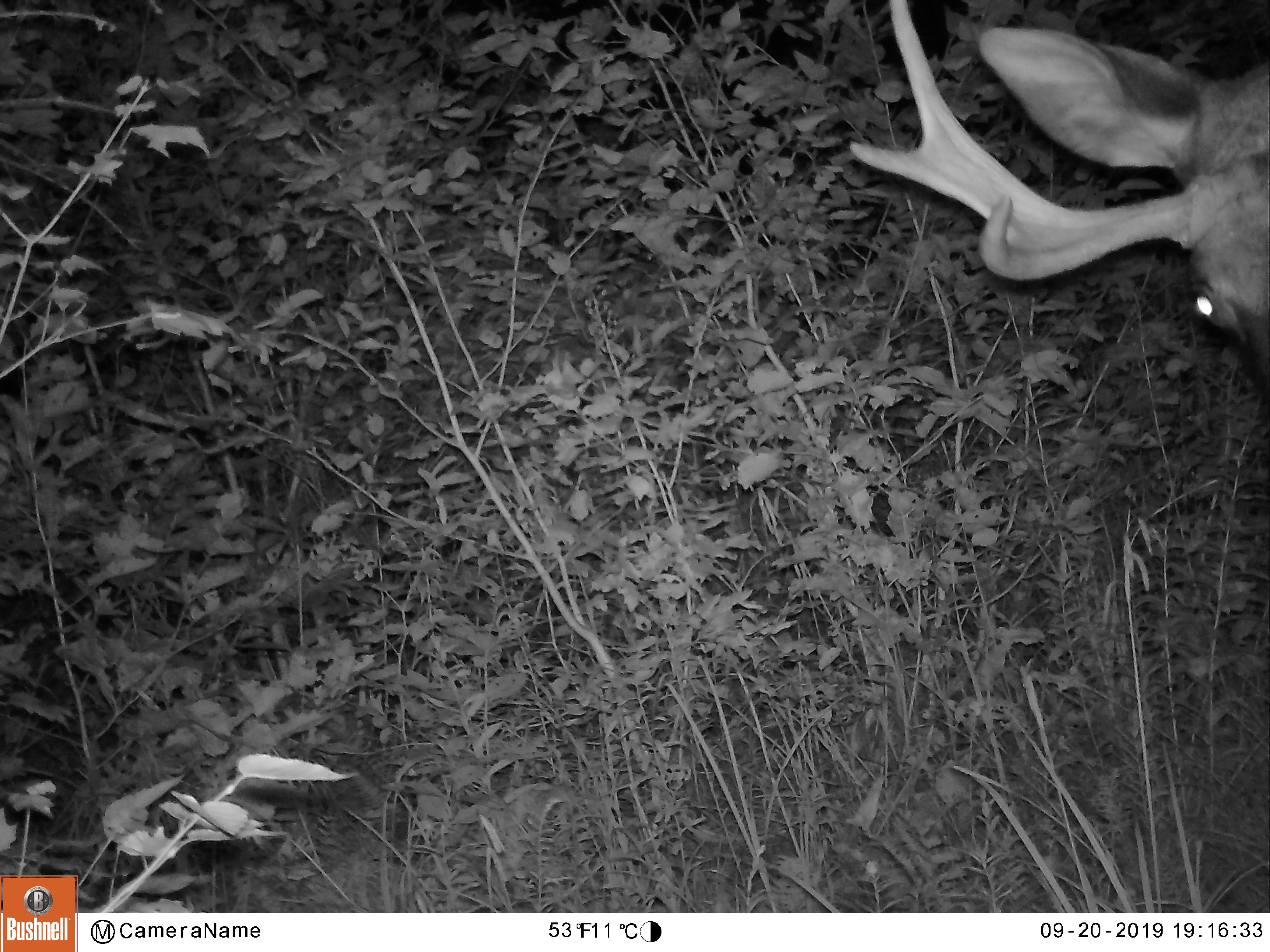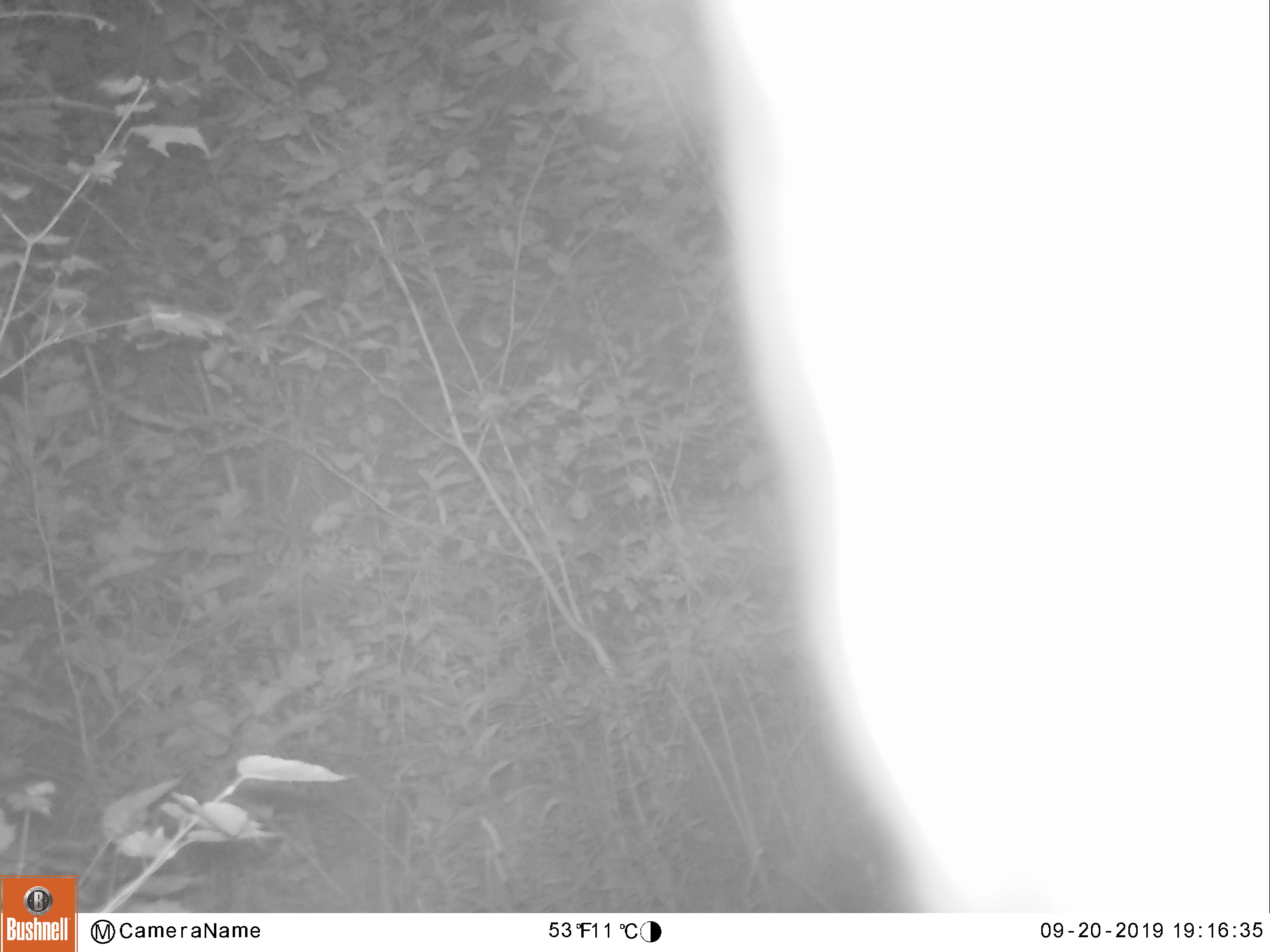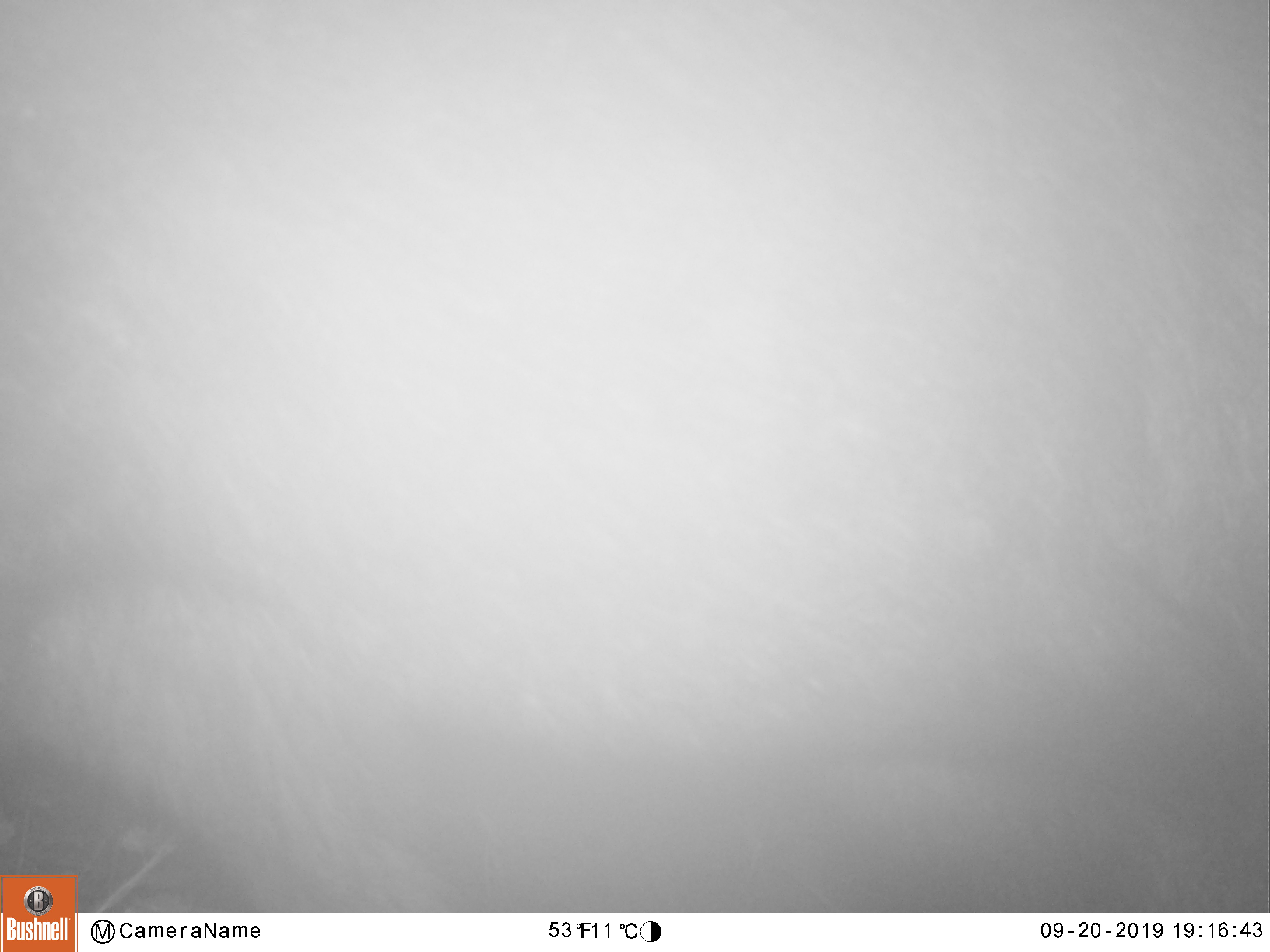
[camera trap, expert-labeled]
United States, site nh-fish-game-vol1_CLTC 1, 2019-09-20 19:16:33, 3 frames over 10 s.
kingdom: Animalia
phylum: Chordata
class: Mammalia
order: Artiodactyla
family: Cervidae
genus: Alces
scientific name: Alces alces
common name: moose